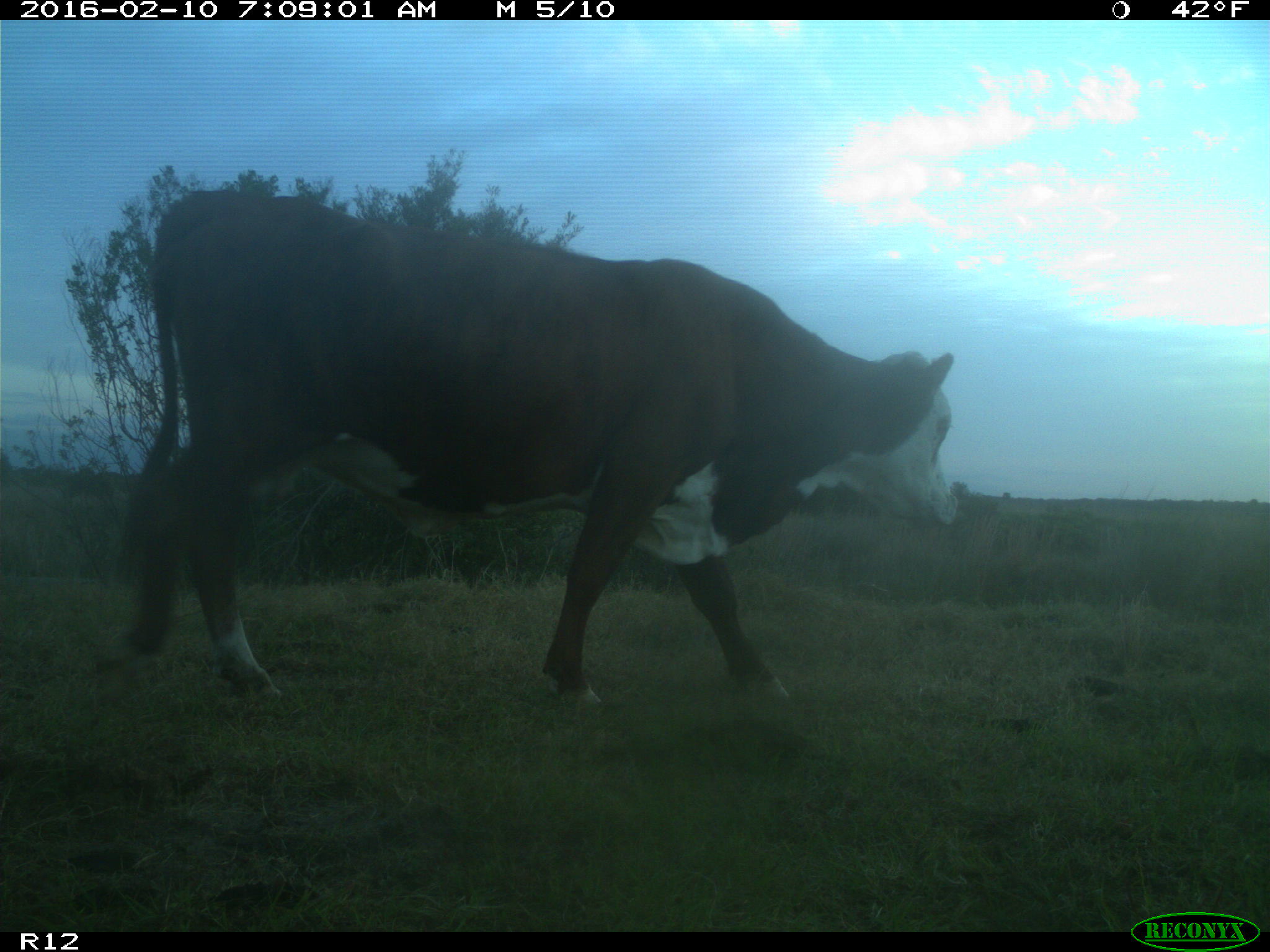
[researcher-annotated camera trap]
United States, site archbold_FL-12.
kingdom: Animalia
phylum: Chordata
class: Mammalia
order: Artiodactyla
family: Bovidae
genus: Bos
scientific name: Bos taurus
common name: domestic cow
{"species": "Bos taurus (domestic cow)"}